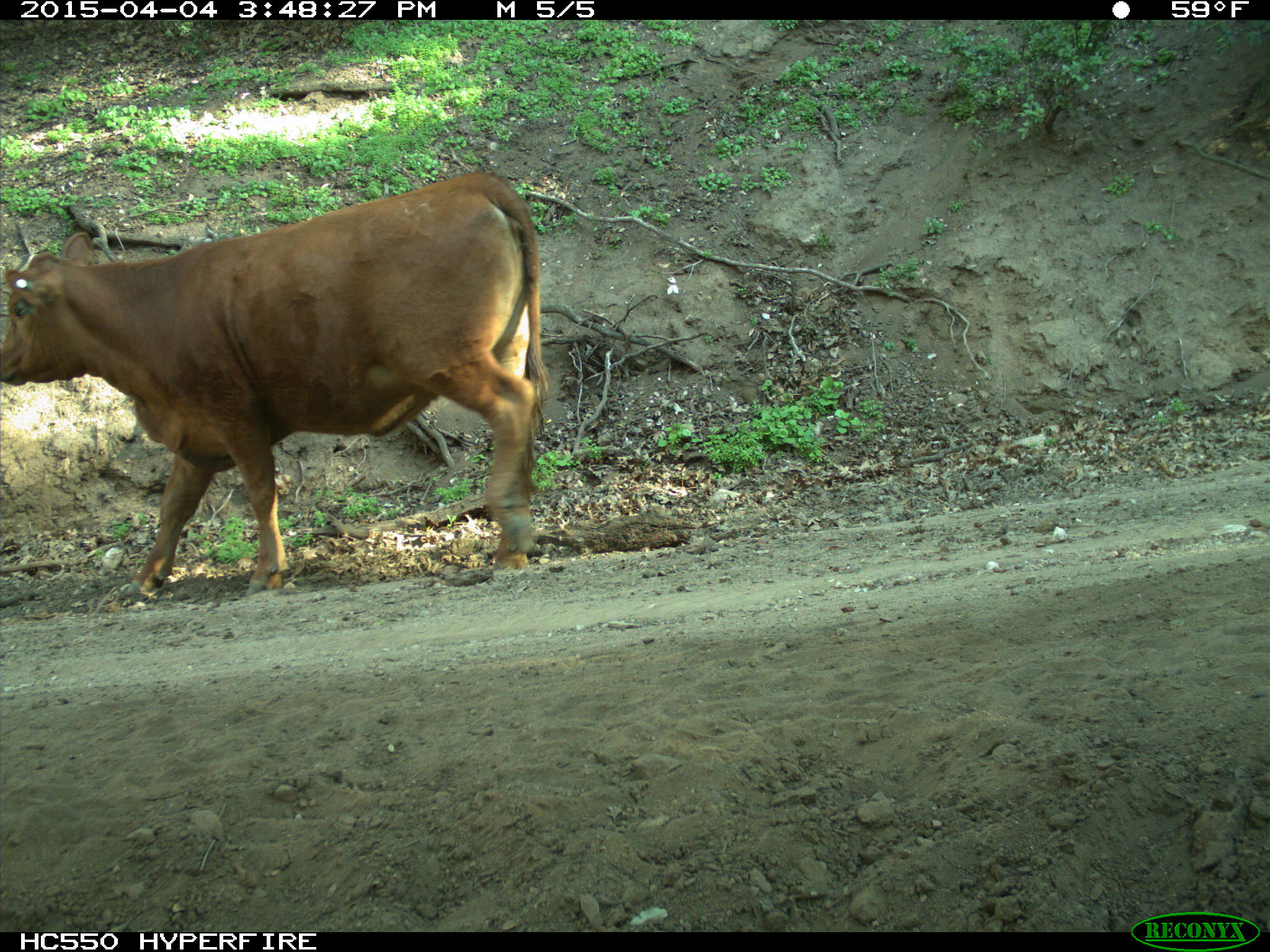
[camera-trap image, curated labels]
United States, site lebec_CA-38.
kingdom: Animalia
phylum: Chordata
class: Mammalia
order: Artiodactyla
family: Bovidae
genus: Bos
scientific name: Bos taurus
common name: domestic cow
Bos taurus (domestic cow).